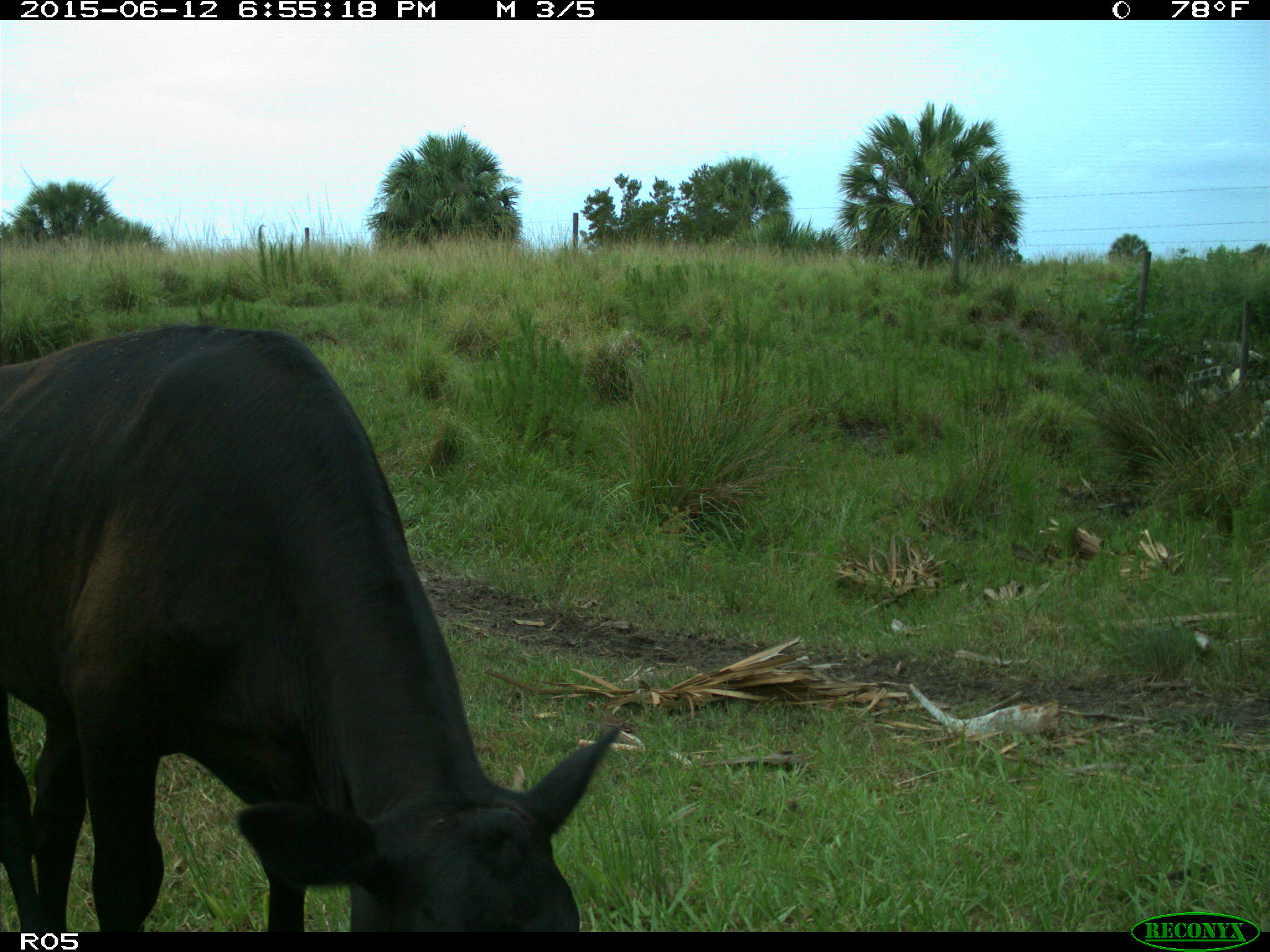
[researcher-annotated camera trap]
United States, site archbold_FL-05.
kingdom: Animalia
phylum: Chordata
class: Mammalia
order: Artiodactyla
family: Bovidae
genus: Bos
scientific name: Bos taurus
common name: domestic cow